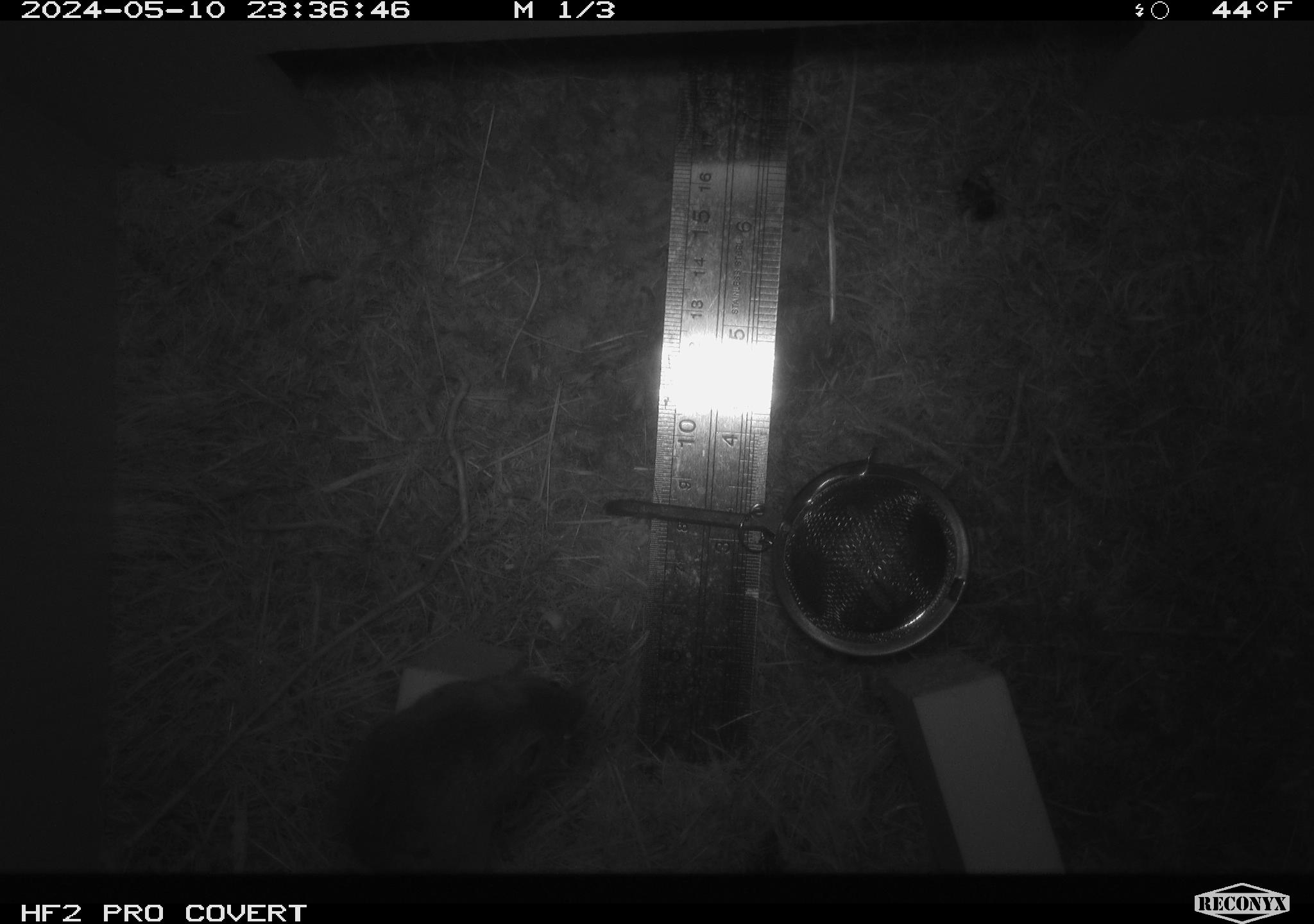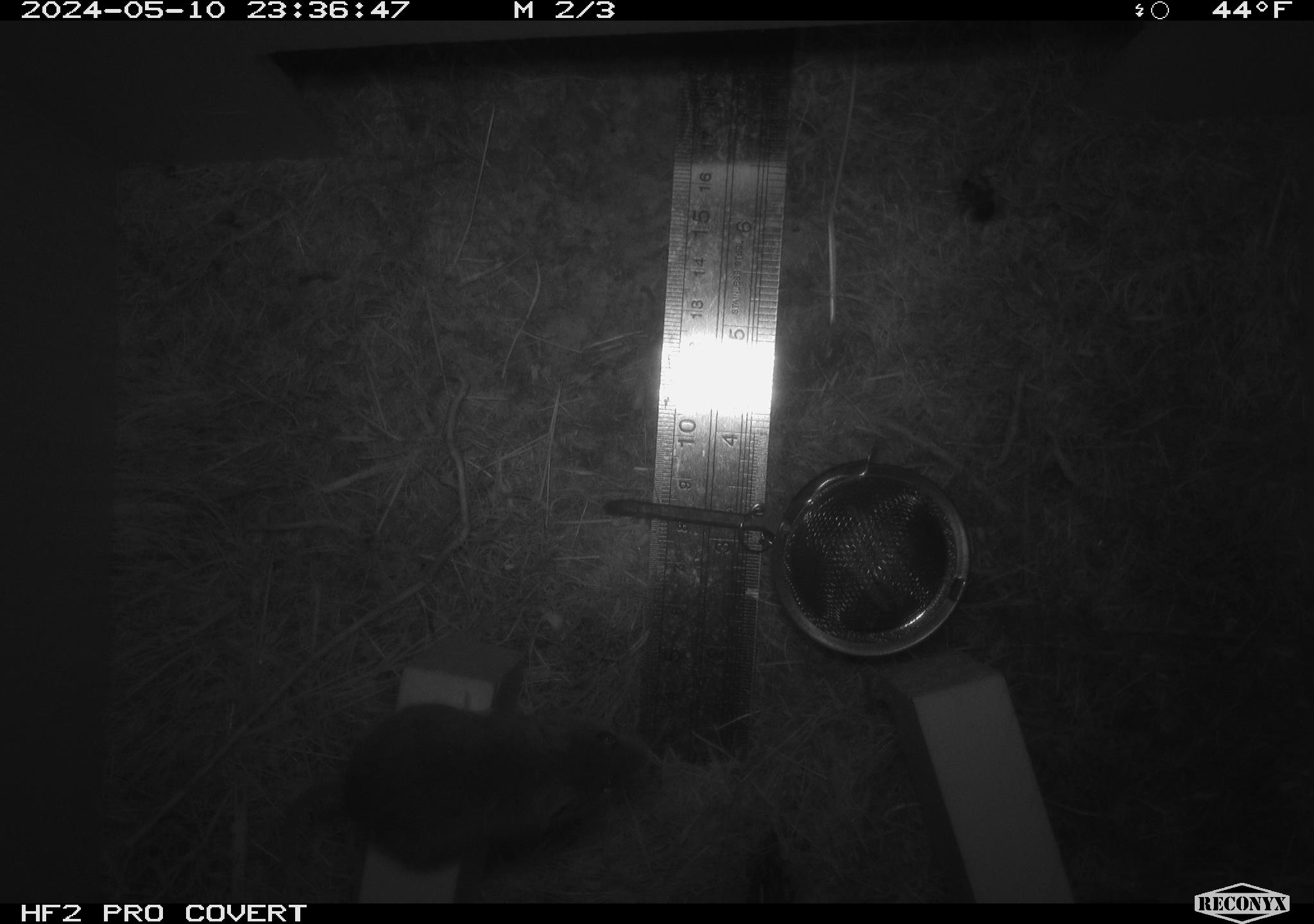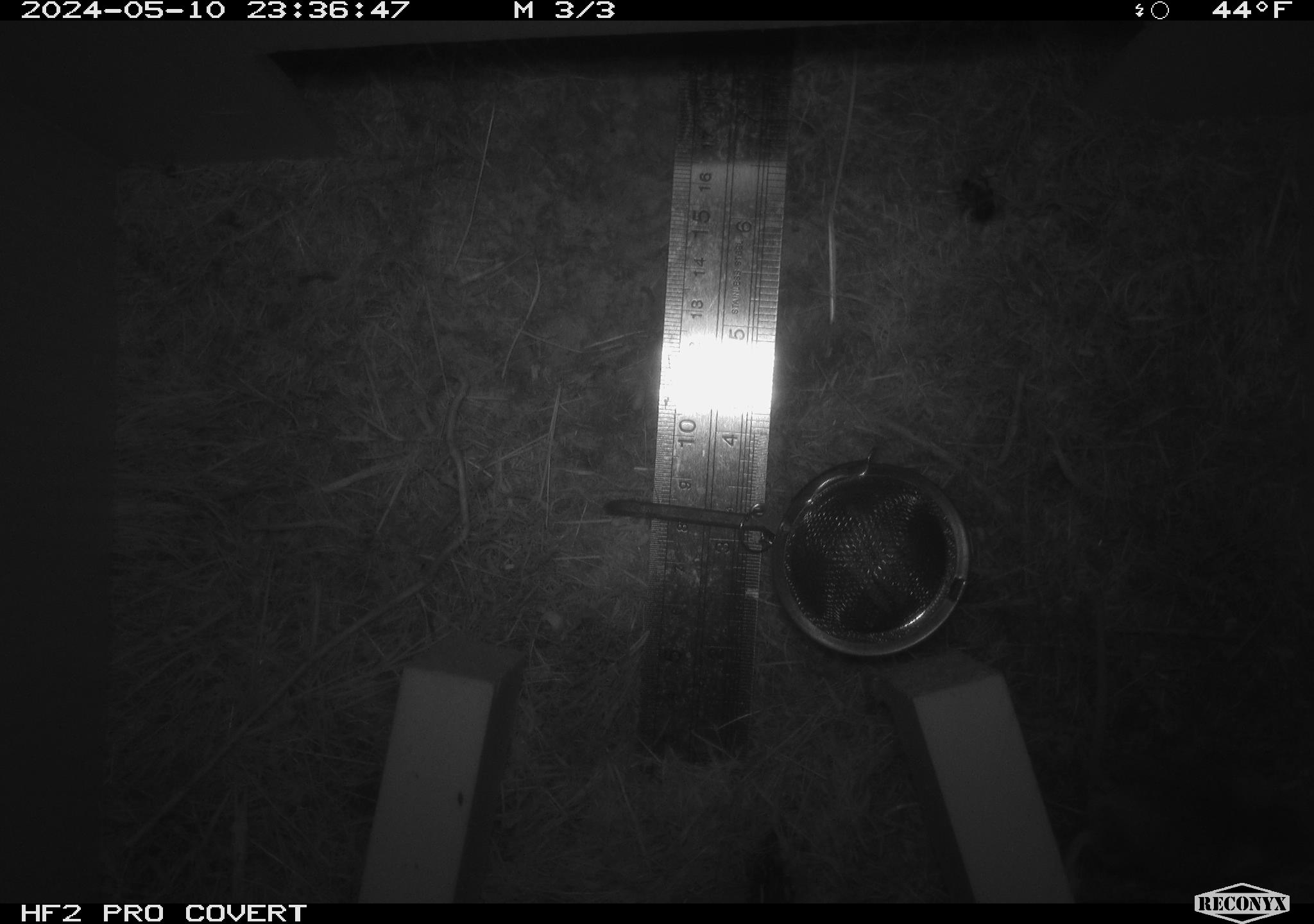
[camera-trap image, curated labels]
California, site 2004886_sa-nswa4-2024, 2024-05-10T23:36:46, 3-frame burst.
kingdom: Animalia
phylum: Chordata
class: Mammalia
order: Rodentia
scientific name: Rodentia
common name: mouse species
Mouse species (Rodentia).